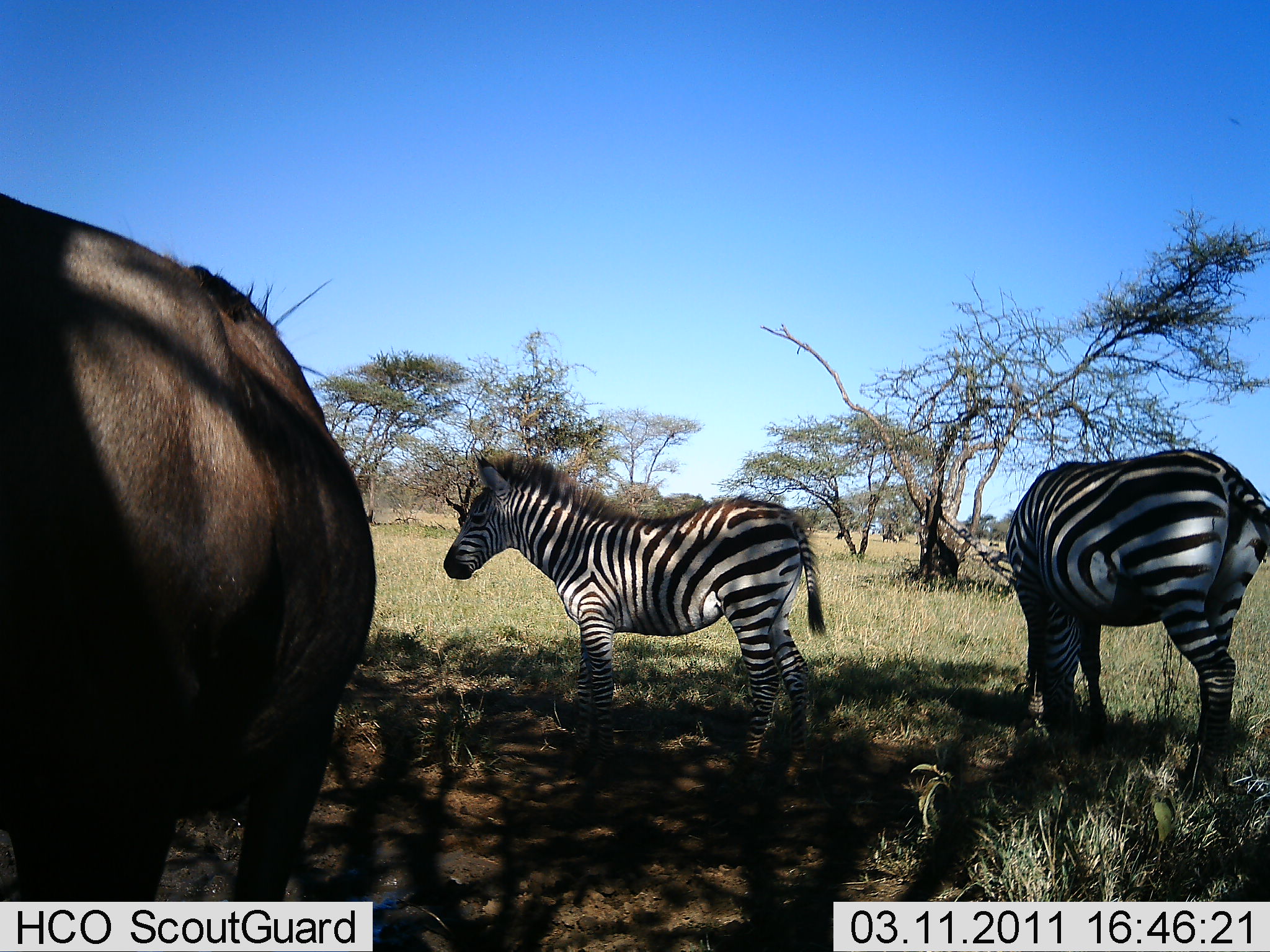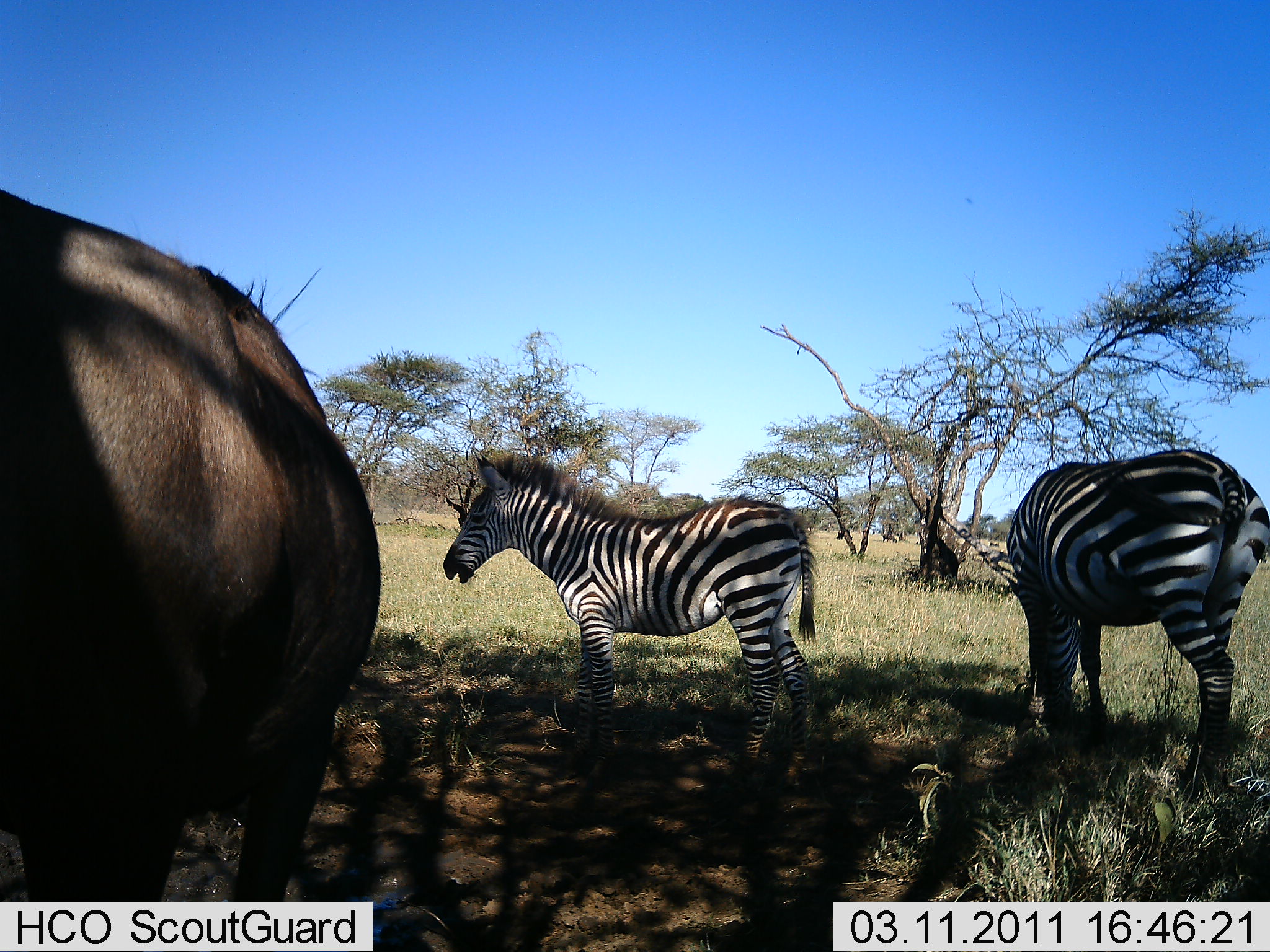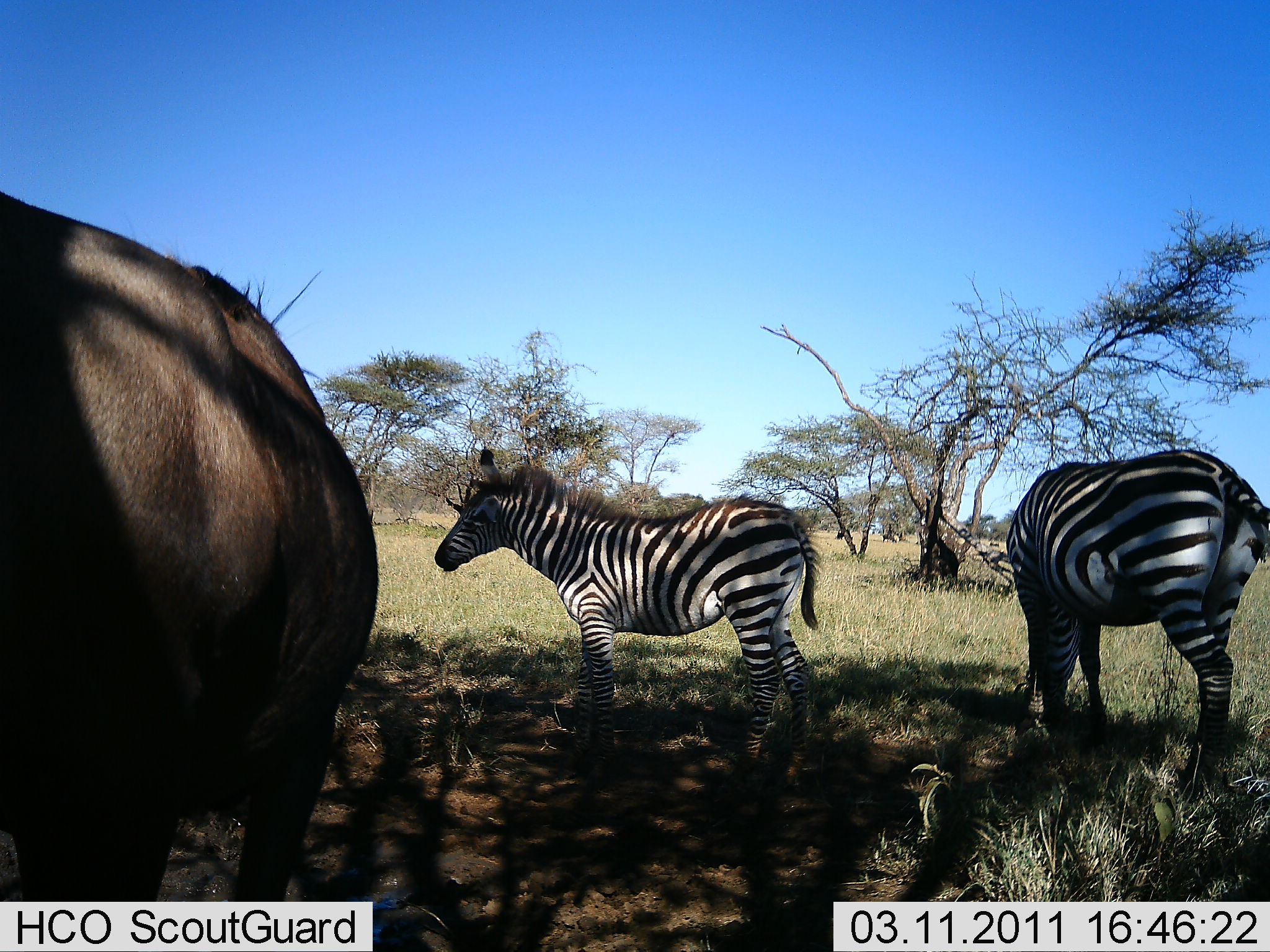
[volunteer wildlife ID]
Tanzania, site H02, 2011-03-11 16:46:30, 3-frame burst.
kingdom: Animalia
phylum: Chordata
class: Mammalia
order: Artiodactyla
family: Bovidae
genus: Connochaetes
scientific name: Connochaetes taurinus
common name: blue wildebeest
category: wildebeest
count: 1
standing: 100%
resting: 0%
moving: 0%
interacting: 0%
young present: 0%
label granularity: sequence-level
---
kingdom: Animalia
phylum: Chordata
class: Mammalia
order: Perissodactyla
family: Equidae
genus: Equus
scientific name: Equus quagga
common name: plains zebra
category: zebra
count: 2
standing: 80%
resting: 0%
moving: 0%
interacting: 0%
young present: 25%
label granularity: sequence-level